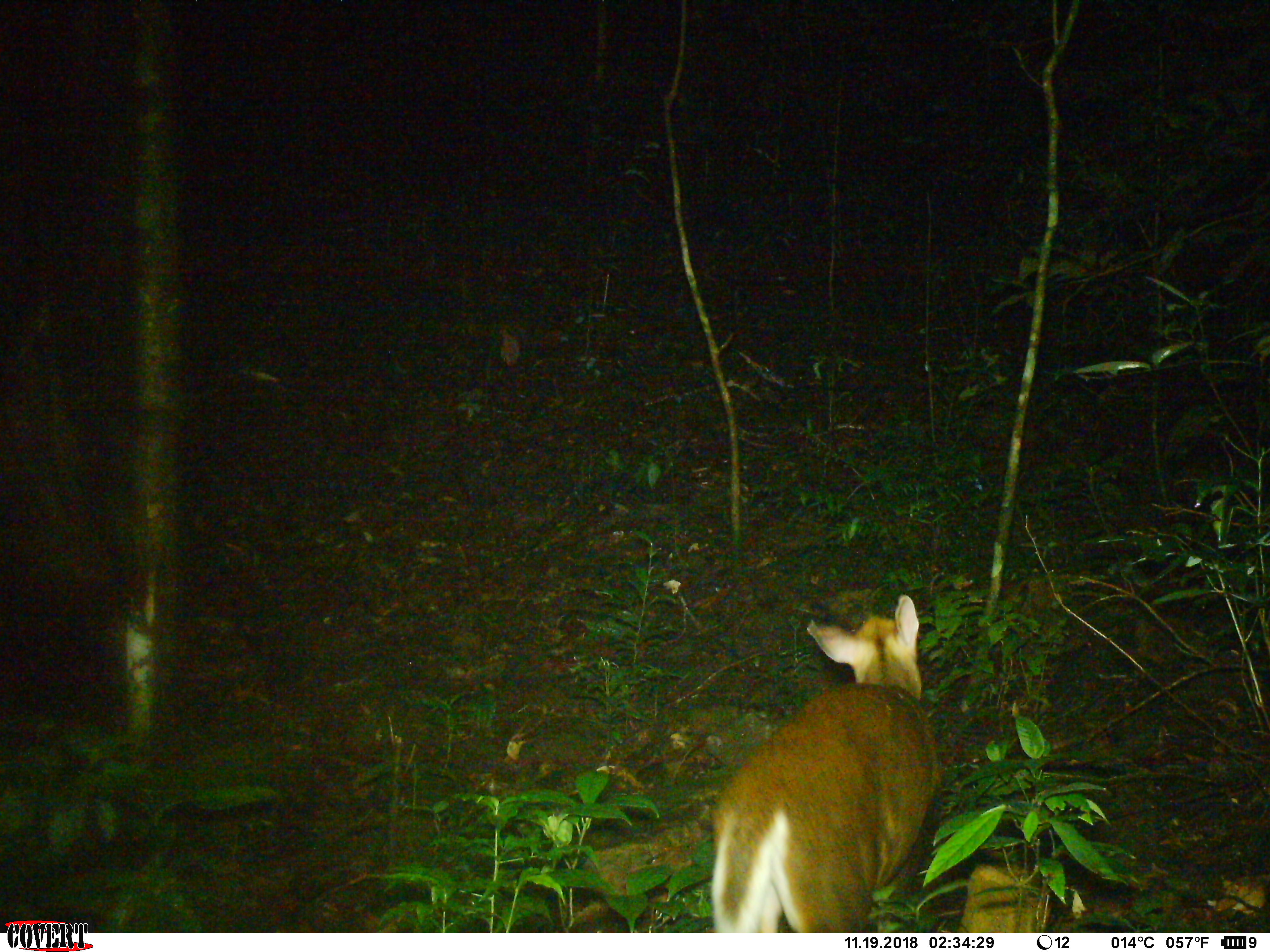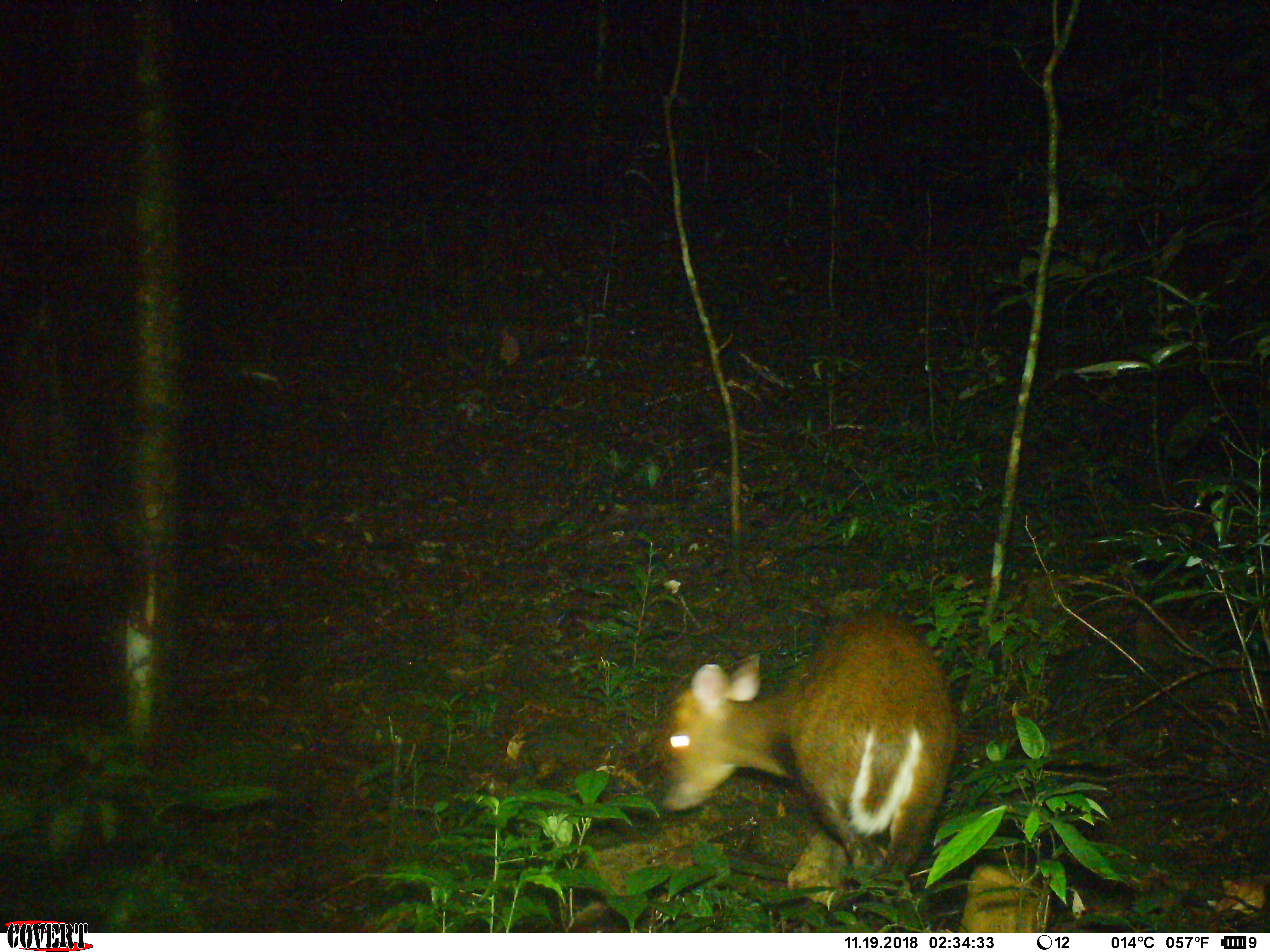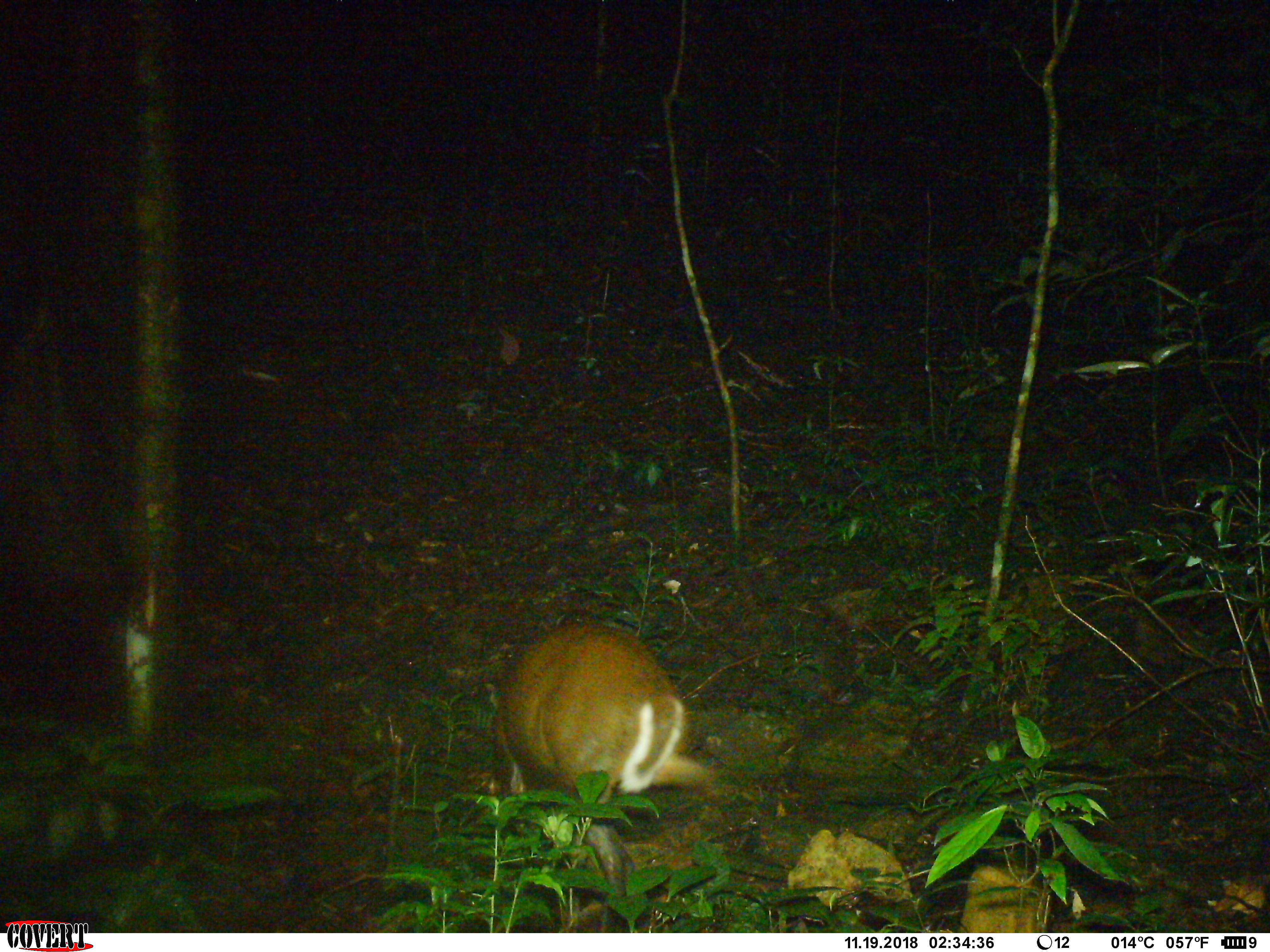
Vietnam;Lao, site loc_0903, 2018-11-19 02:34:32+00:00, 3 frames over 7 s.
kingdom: Animalia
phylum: Chordata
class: Mammalia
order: Artiodactyla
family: Cervidae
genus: Muntiacus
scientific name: Muntiacus rooseveltorum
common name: roosevelt's muntjac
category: roosevelts muntjac group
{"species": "roosevelts muntjac group (roosevelt's muntjac) (Muntiacus rooseveltorum)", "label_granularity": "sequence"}